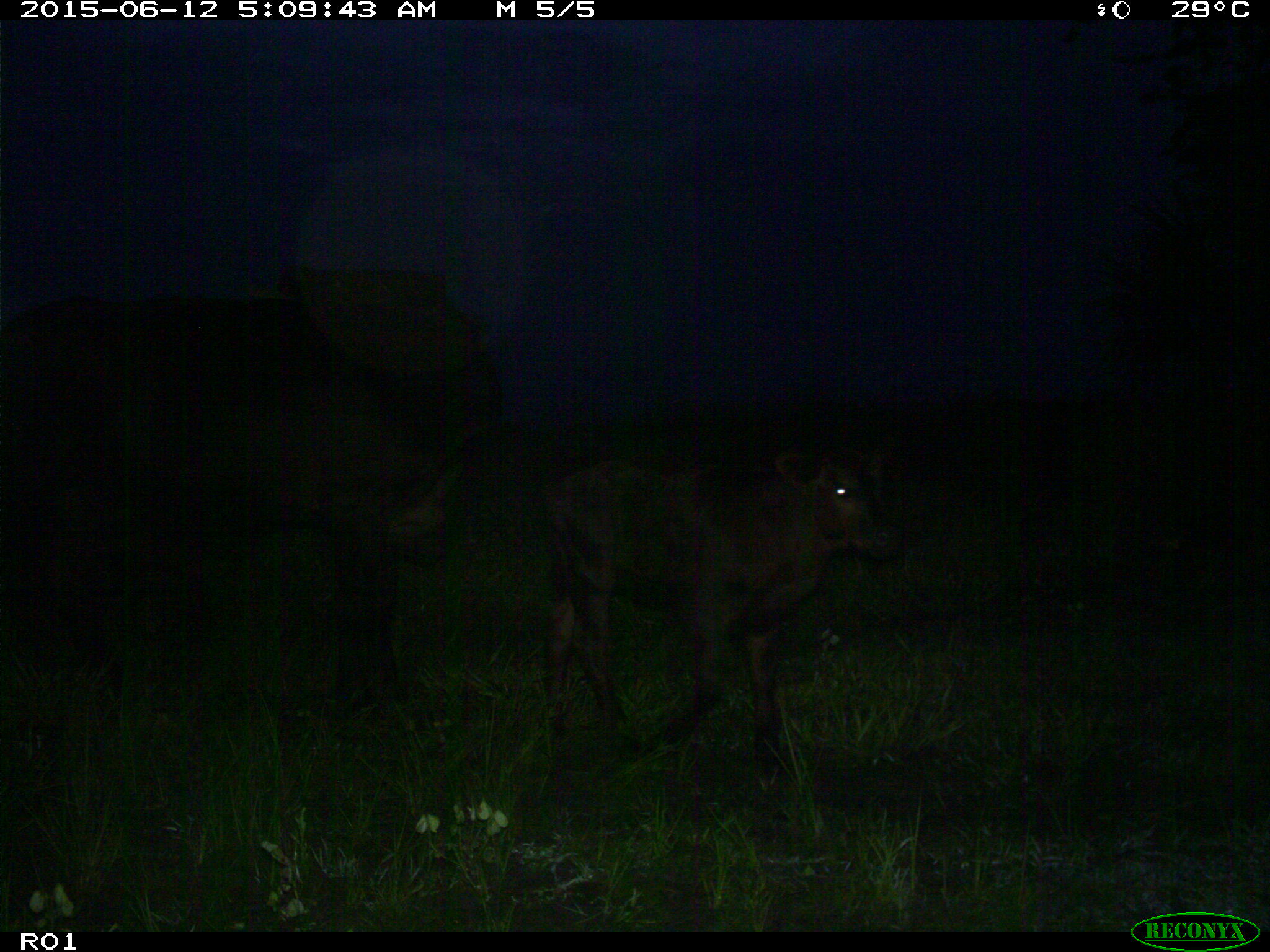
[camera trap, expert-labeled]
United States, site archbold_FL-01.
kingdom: Animalia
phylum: Chordata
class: Mammalia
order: Artiodactyla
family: Bovidae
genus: Bos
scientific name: Bos taurus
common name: domestic cow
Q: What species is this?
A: Bos taurus (domestic cow).